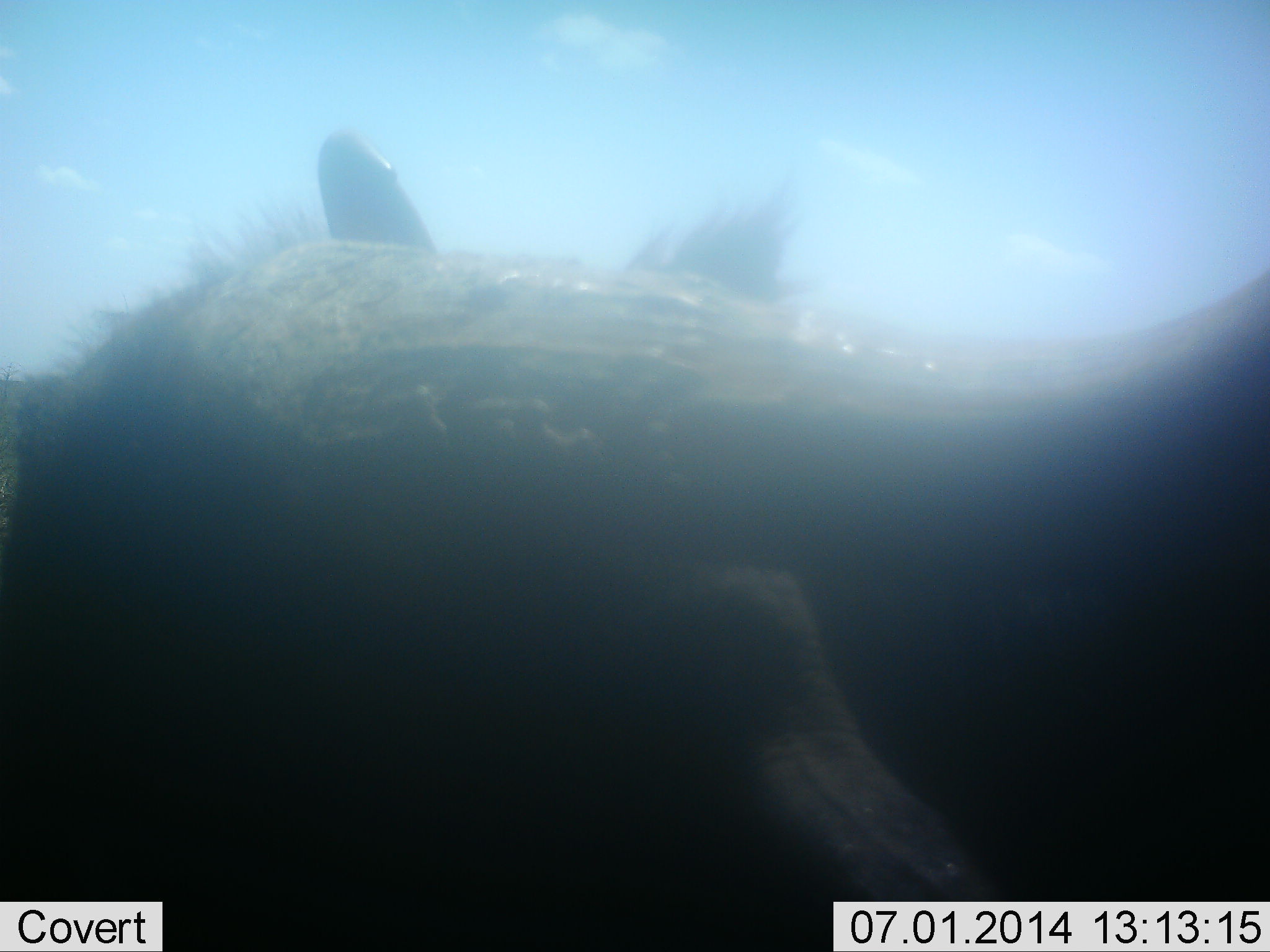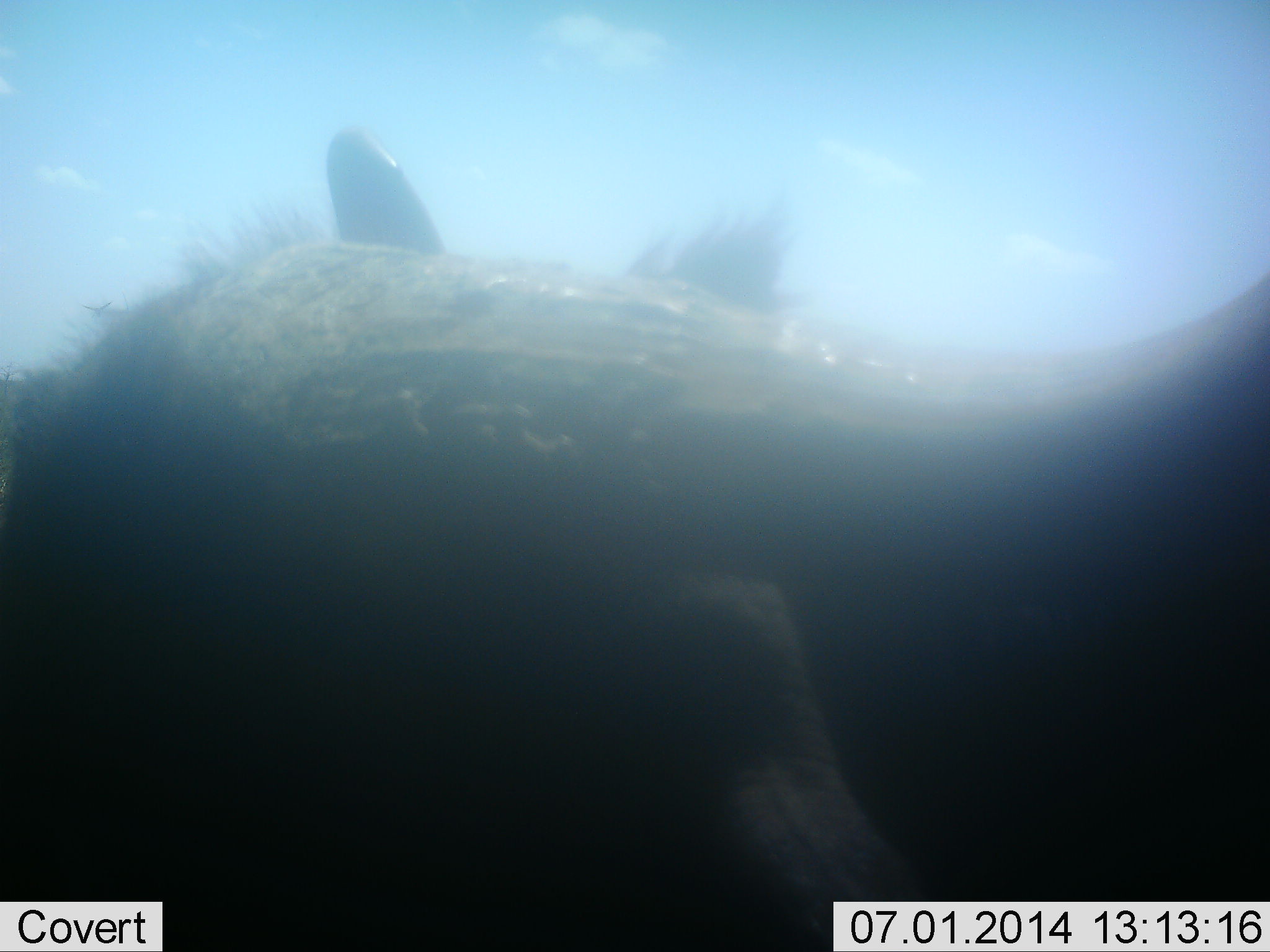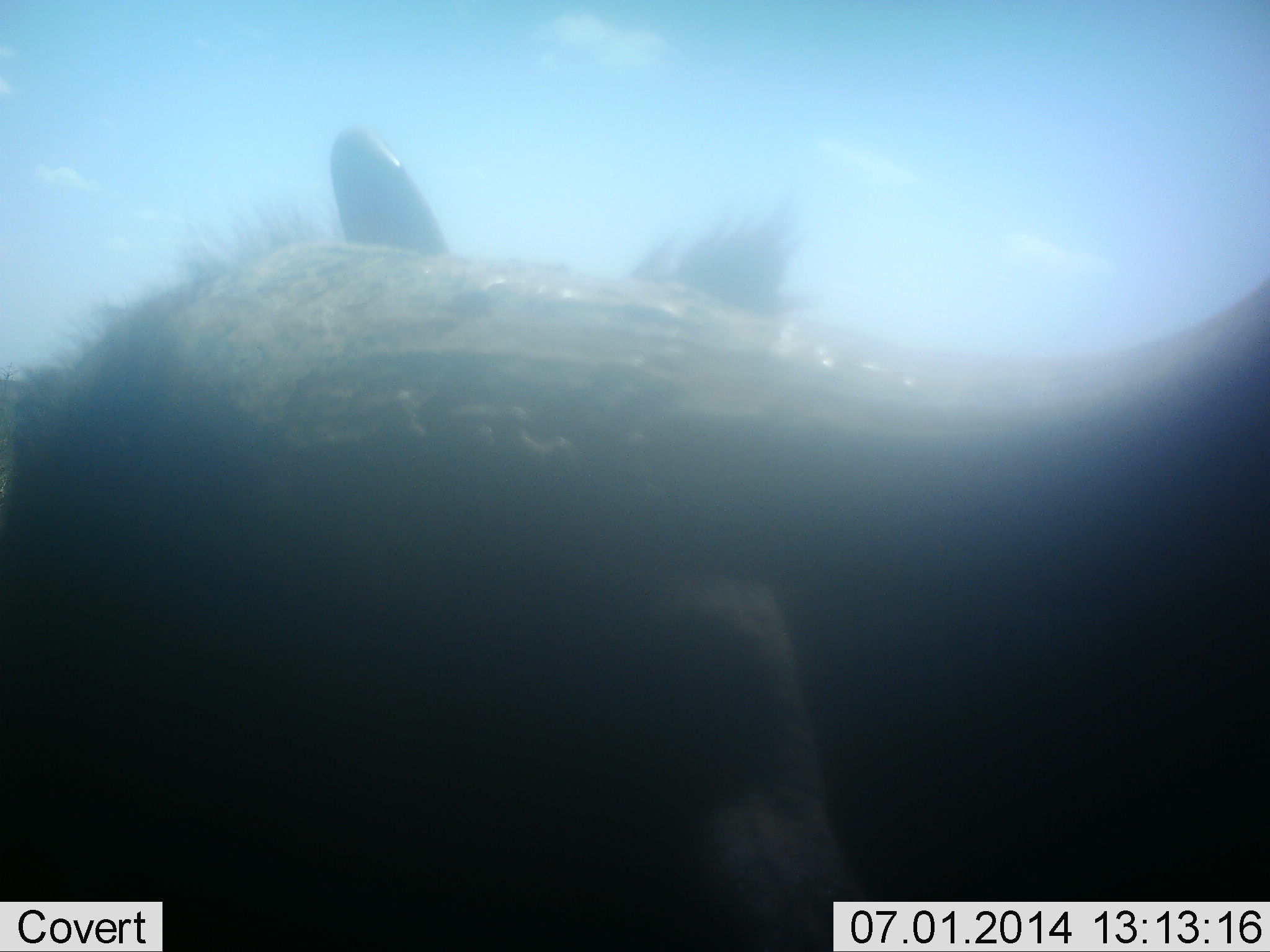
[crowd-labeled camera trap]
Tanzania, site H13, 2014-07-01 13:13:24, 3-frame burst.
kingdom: Animalia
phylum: Chordata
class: Mammalia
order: Artiodactyla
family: Bovidae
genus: Syncerus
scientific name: Syncerus caffer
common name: cape buffalo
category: buffalo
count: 1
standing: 70%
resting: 30%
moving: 0%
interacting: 0%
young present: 0%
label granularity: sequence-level